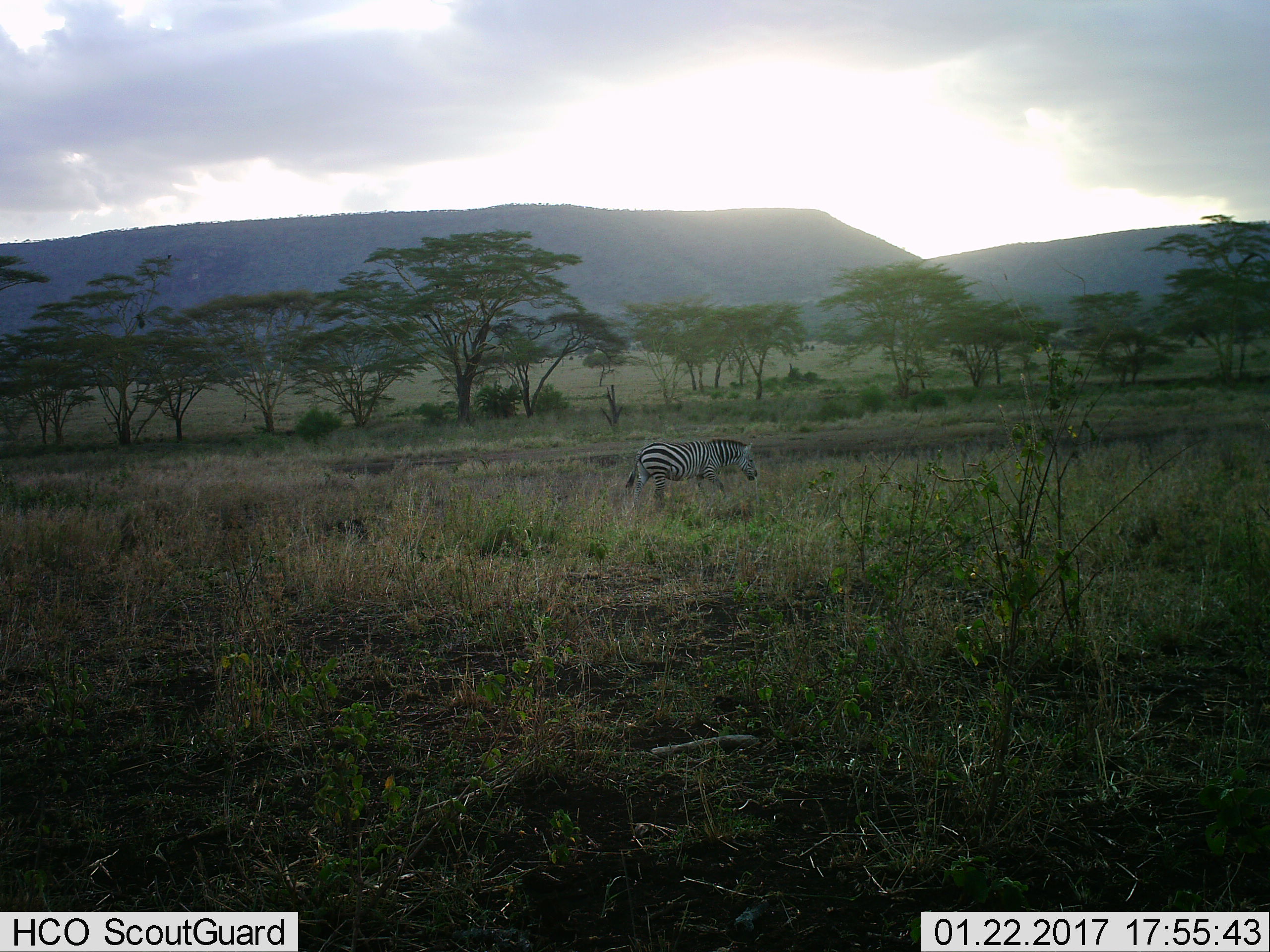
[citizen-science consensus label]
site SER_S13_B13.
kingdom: Animalia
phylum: Chordata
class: Mammalia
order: Perissodactyla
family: Equidae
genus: Equus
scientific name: Equus quagga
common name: plains zebra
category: zebraplains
Zebraplains (plains zebra) (Equus quagga), count 1. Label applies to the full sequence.